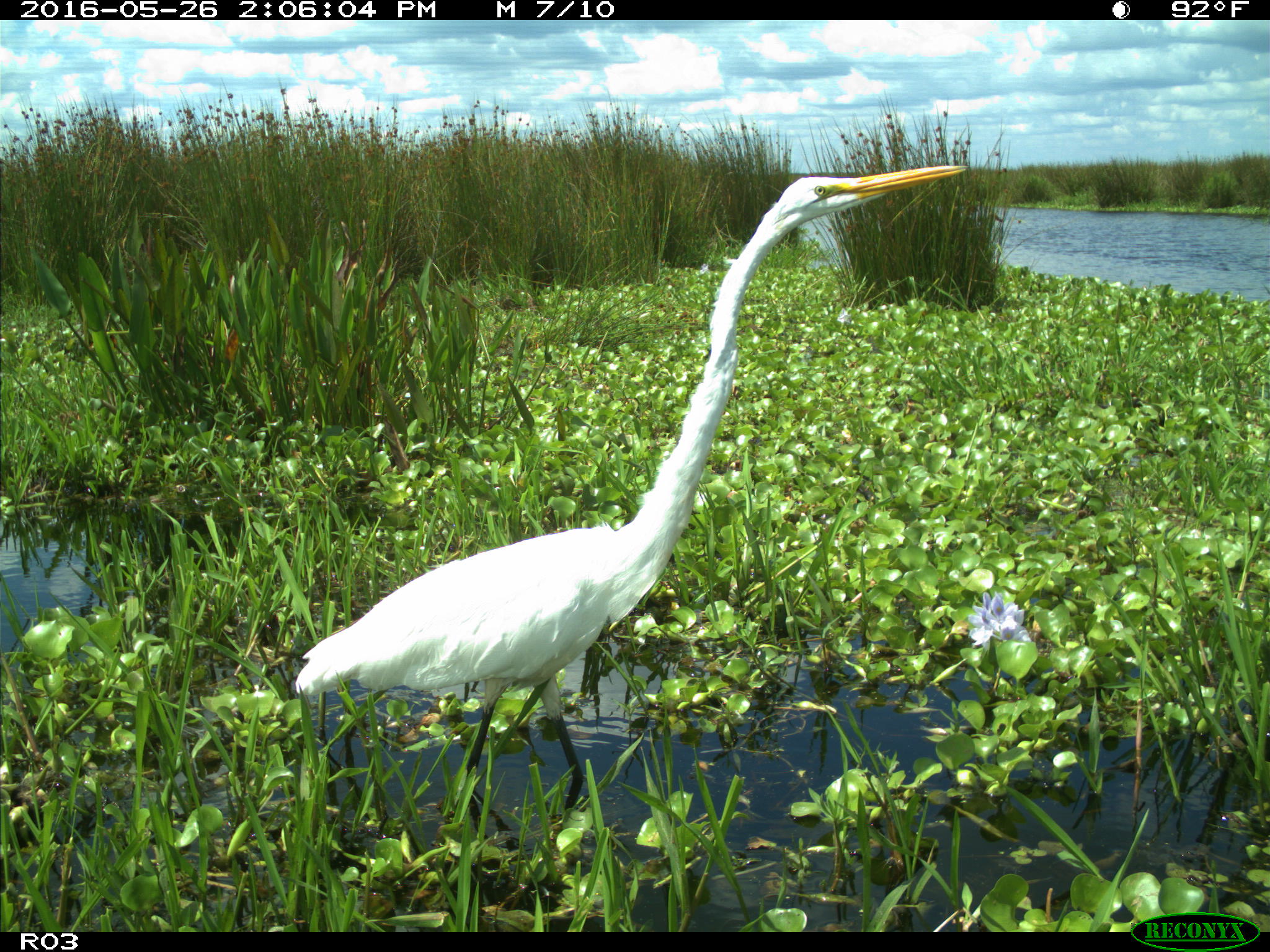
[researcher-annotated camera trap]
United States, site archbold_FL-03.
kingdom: Animalia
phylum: Chordata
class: Aves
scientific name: Aves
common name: birds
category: unidentified bird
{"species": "unidentified bird (birds) (Aves)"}